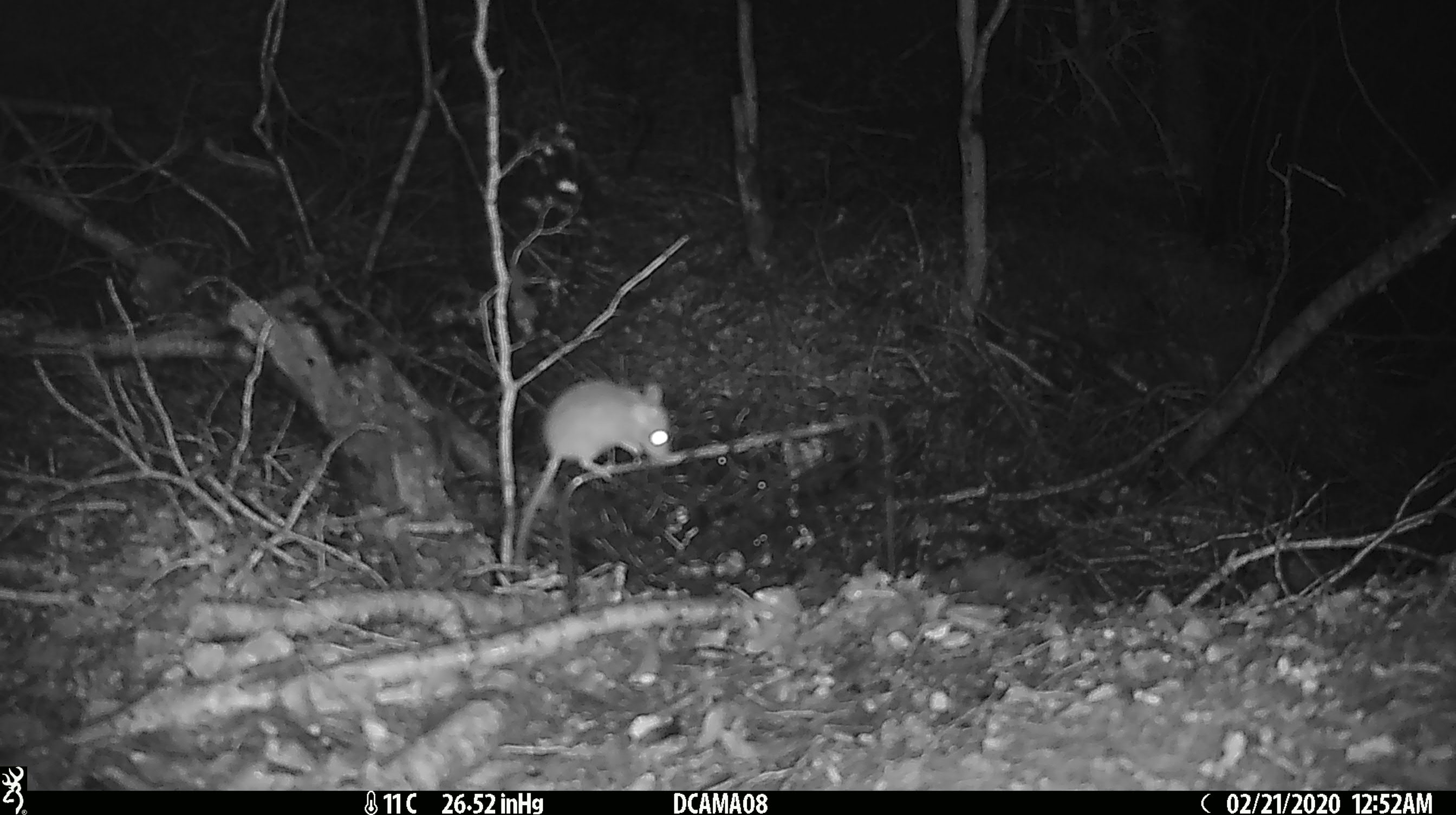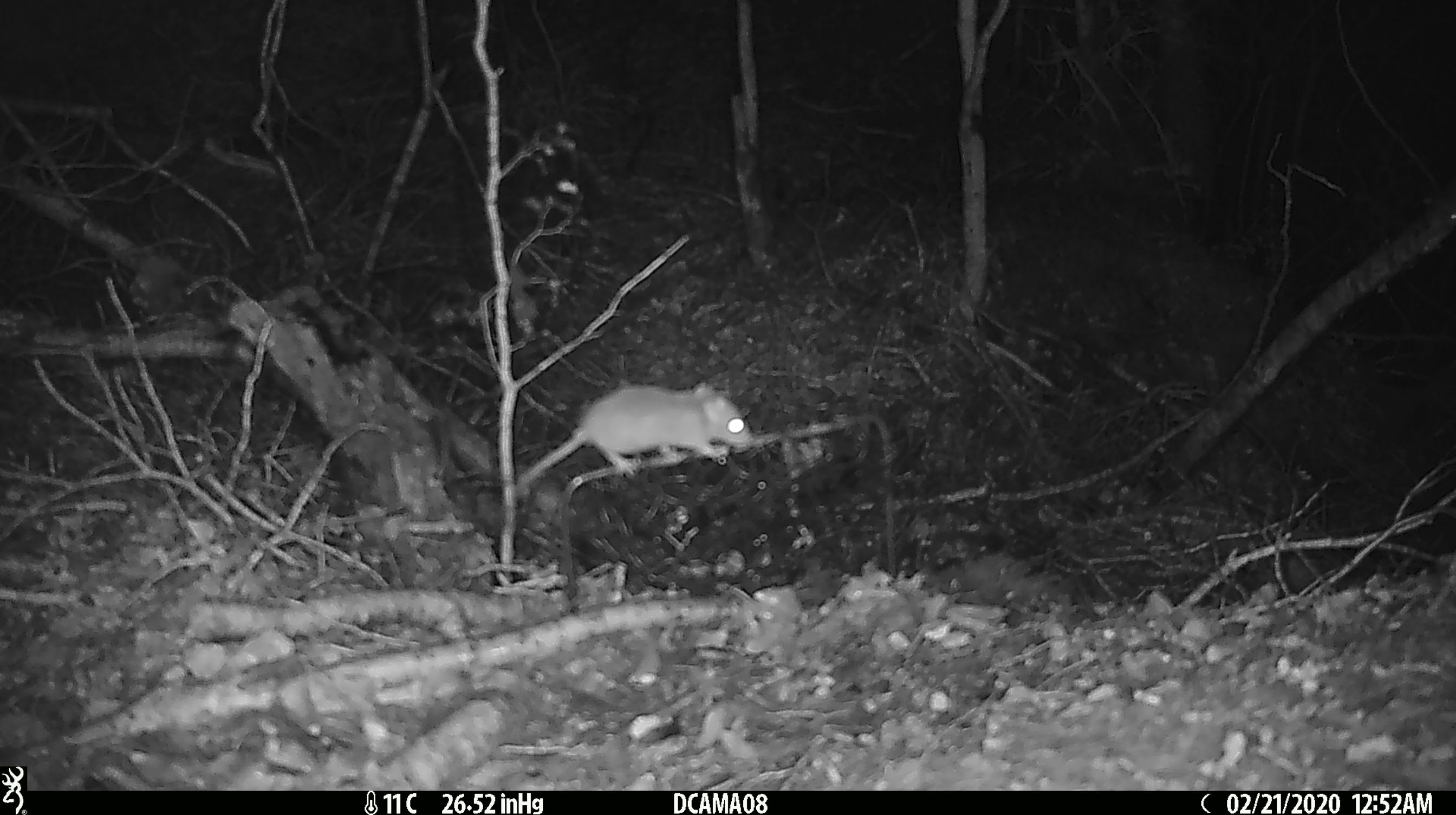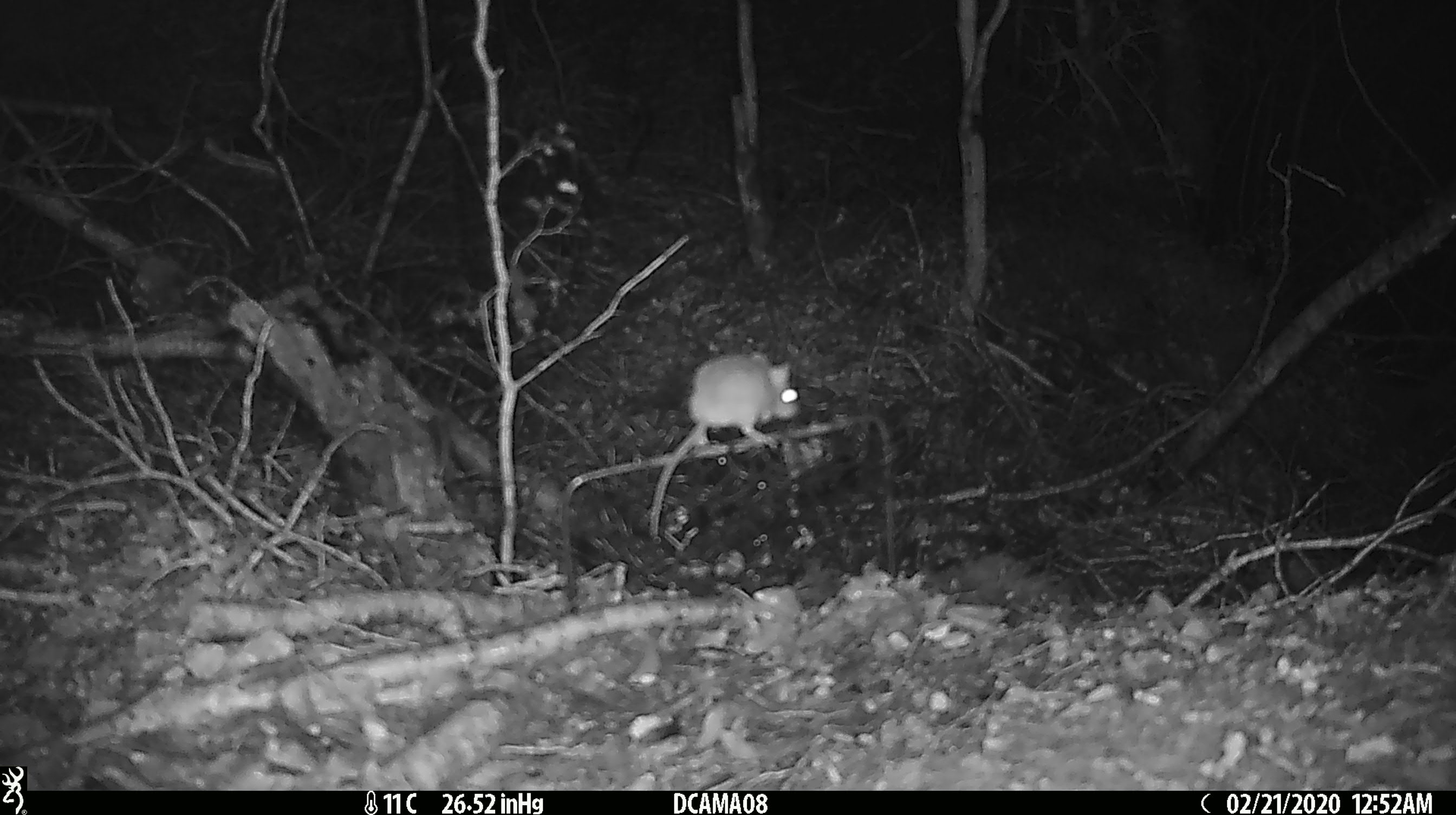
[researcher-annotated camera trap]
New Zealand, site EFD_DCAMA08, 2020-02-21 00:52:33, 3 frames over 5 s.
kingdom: Animalia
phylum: Chordata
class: Mammalia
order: Rodentia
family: Muridae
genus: Mus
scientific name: Mus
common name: mouse